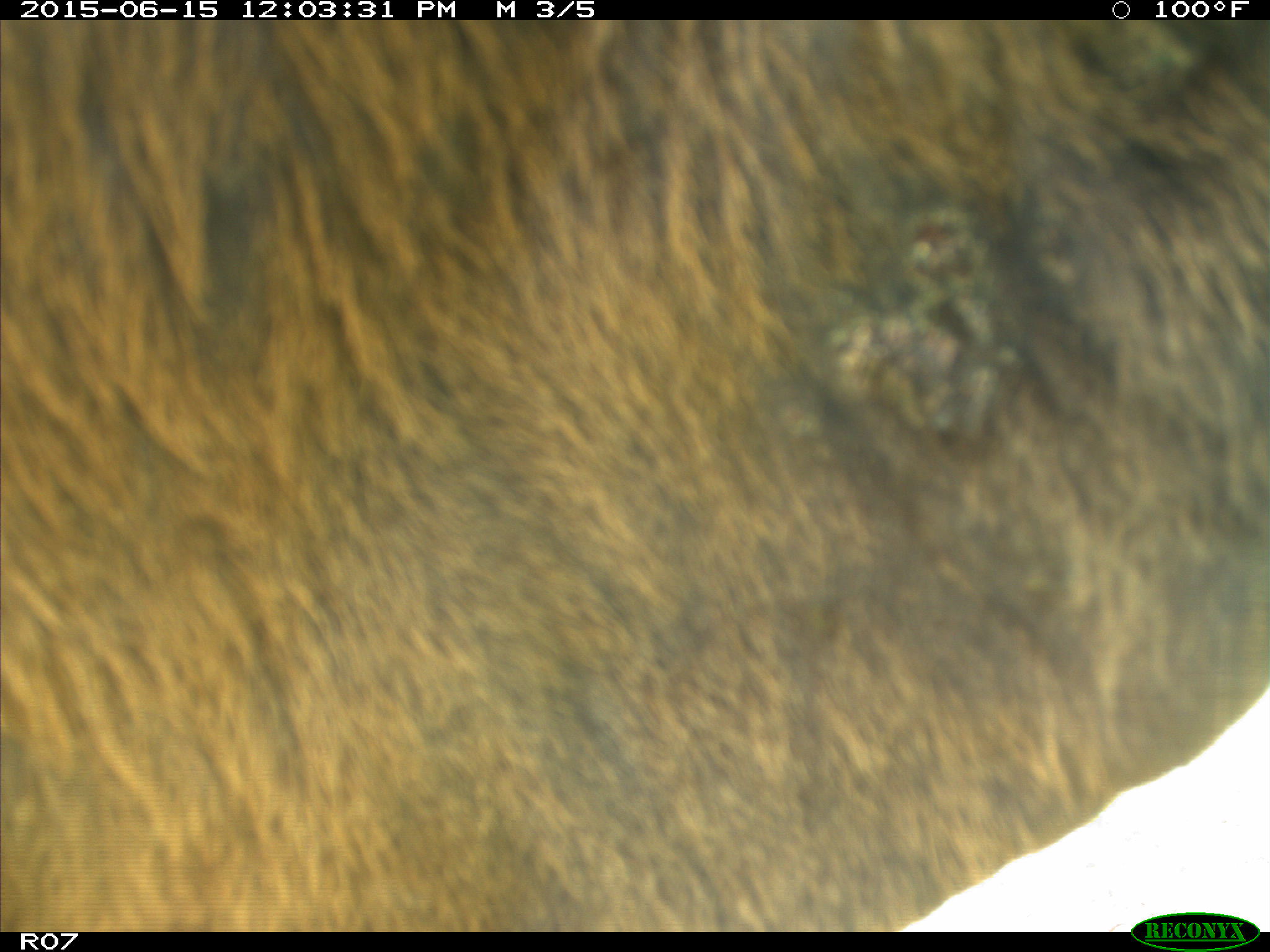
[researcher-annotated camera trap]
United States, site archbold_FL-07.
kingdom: Animalia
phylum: Chordata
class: Mammalia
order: Artiodactyla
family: Bovidae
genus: Bos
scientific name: Bos taurus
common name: domestic cow